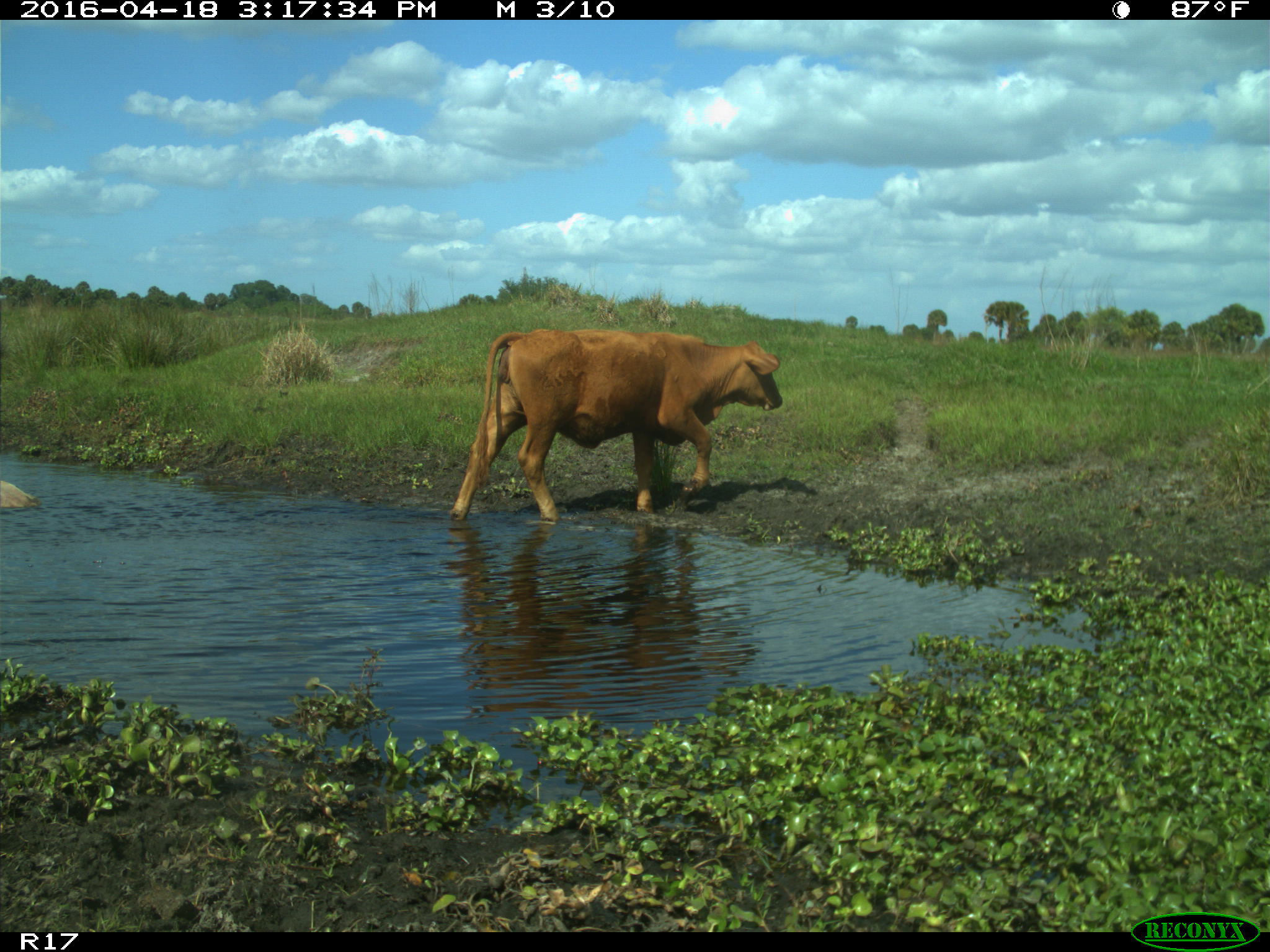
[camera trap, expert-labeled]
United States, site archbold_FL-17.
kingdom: Animalia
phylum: Chordata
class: Mammalia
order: Artiodactyla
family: Bovidae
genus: Bos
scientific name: Bos taurus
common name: domestic cow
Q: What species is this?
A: Bos taurus (domestic cow).